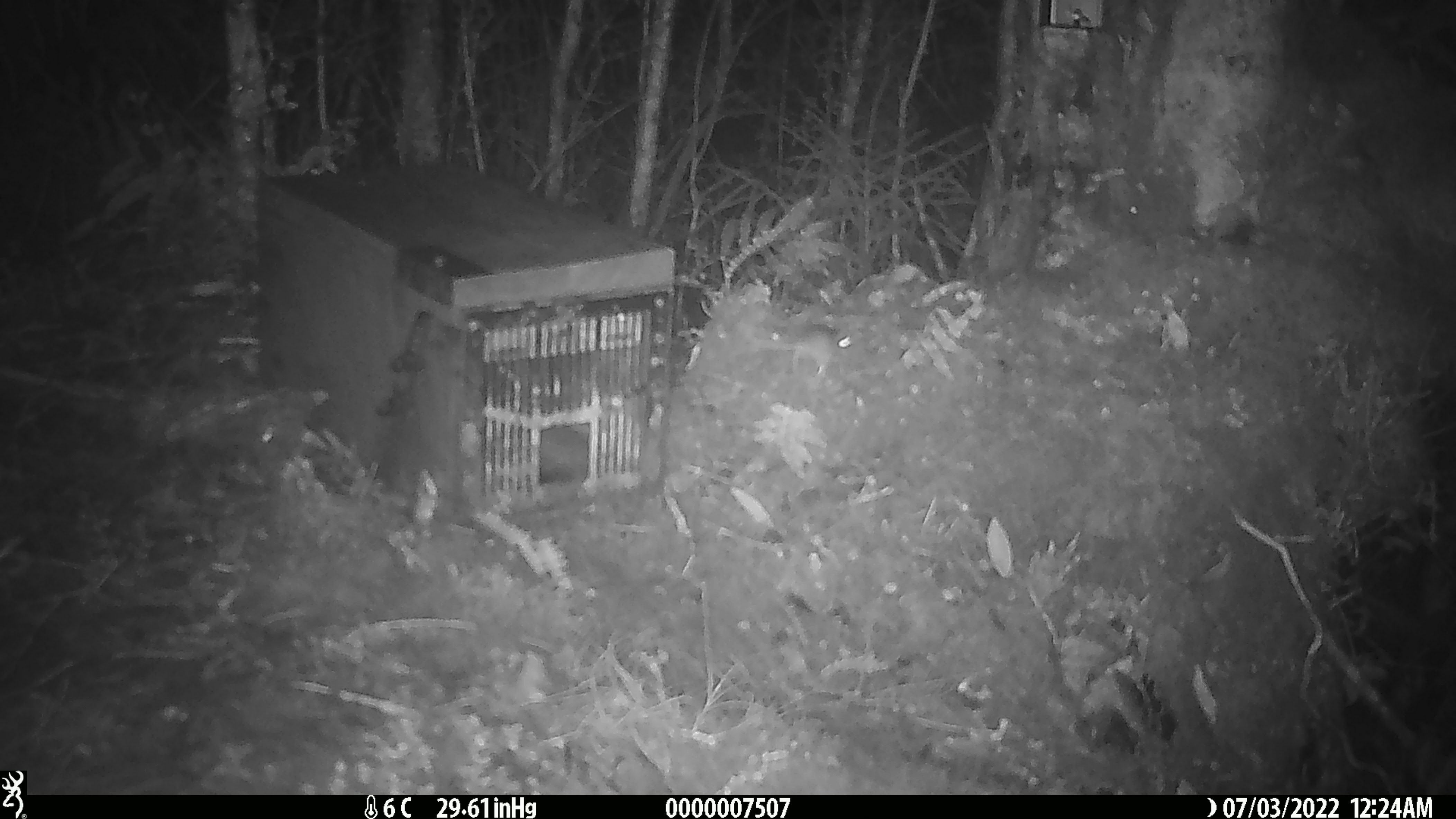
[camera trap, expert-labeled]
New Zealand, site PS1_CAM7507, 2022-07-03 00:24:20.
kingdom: Animalia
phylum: Chordata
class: Mammalia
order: Rodentia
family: Muridae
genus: Mus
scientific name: Mus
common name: mouse